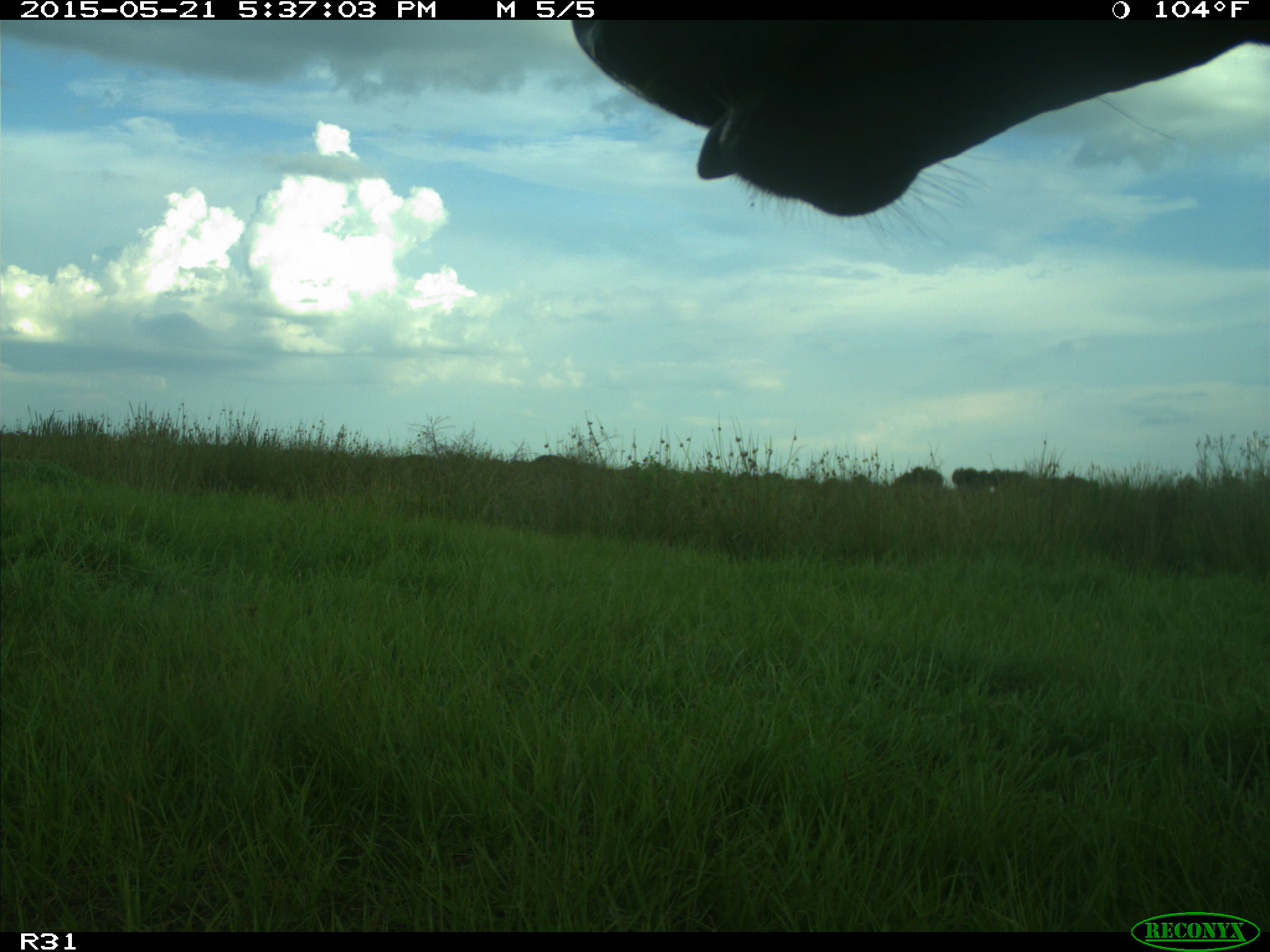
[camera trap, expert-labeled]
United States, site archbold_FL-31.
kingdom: Animalia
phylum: Chordata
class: Mammalia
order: Artiodactyla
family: Bovidae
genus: Bos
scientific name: Bos taurus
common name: domestic cow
Bos taurus (domestic cow).